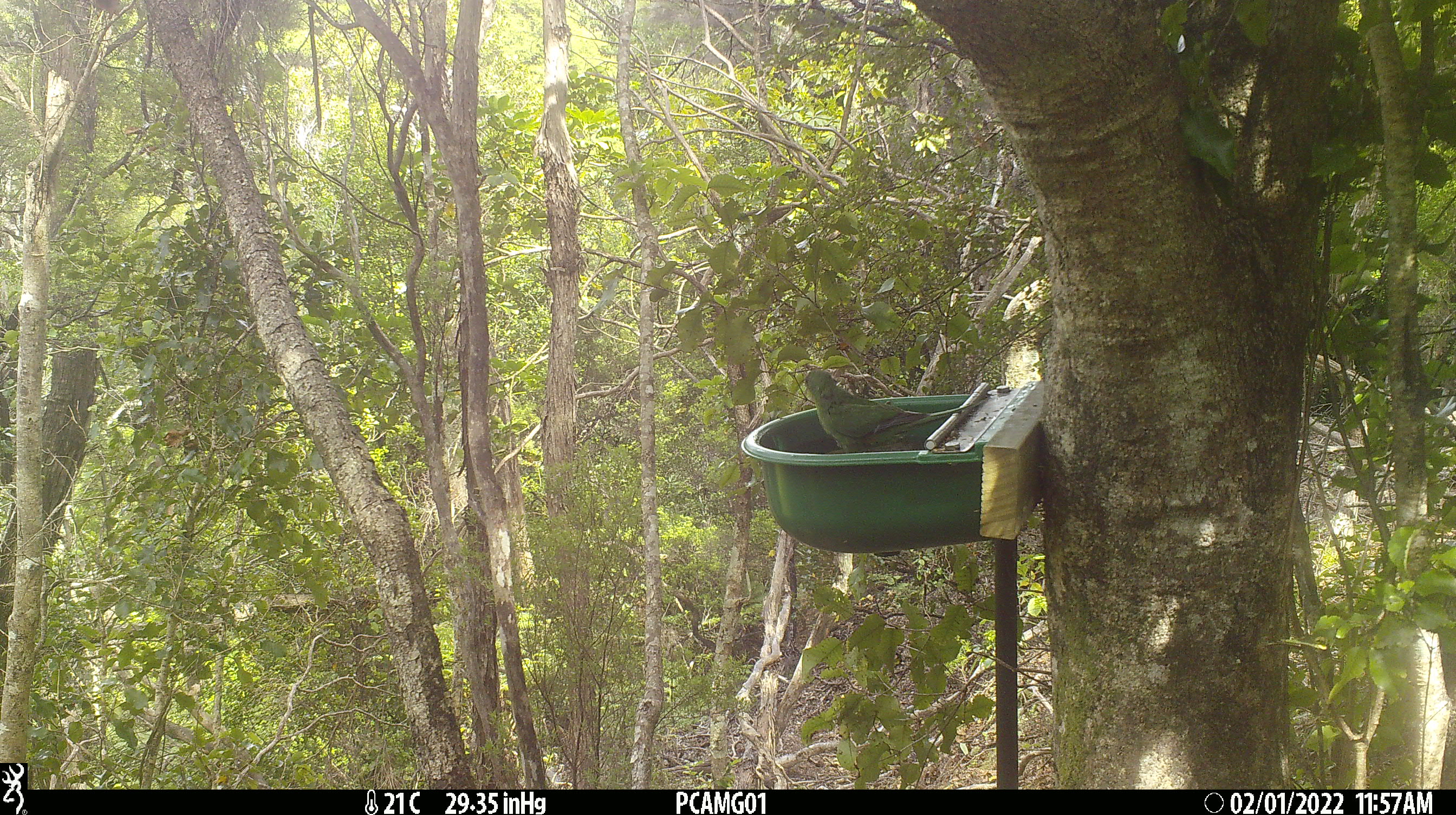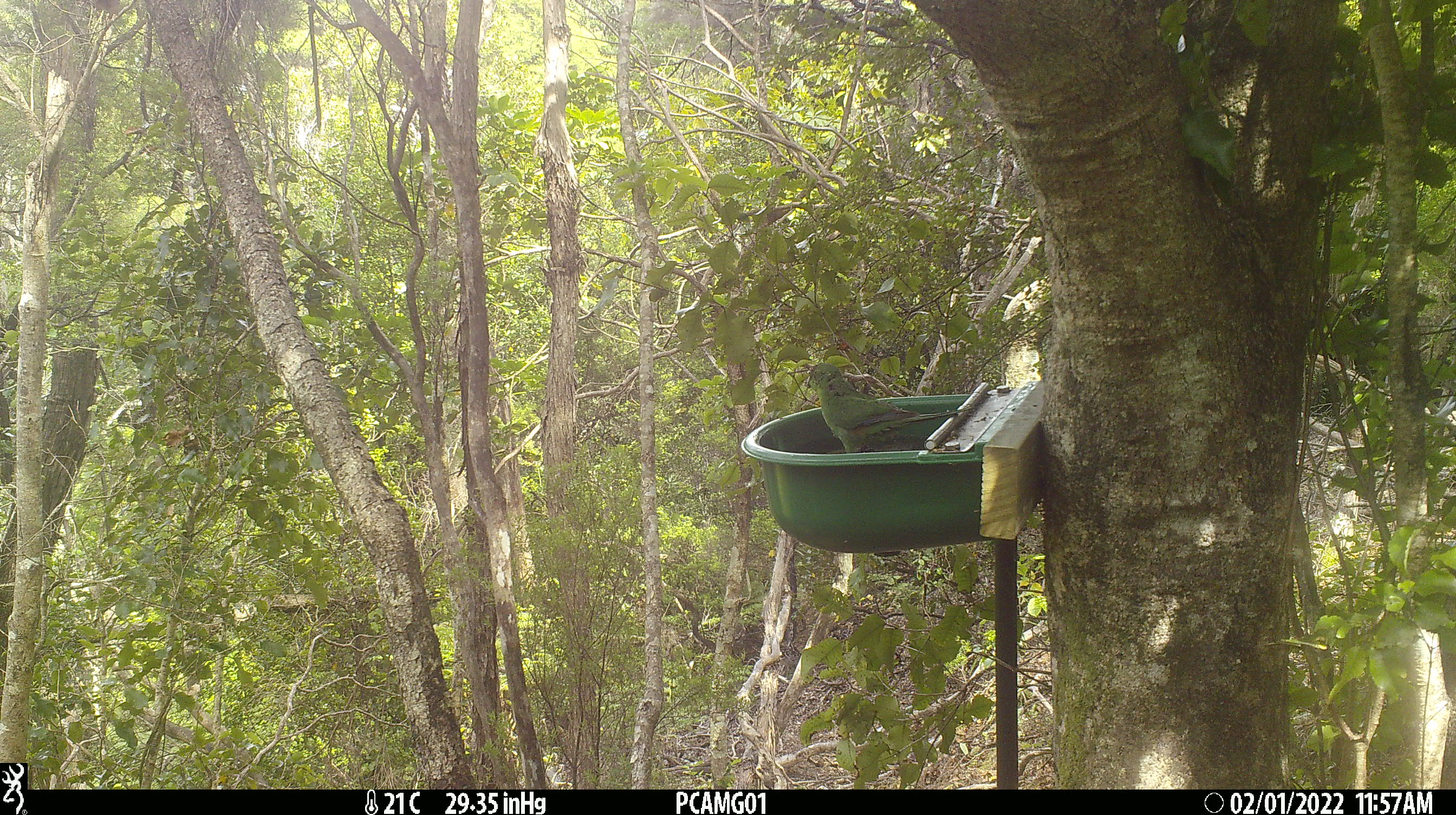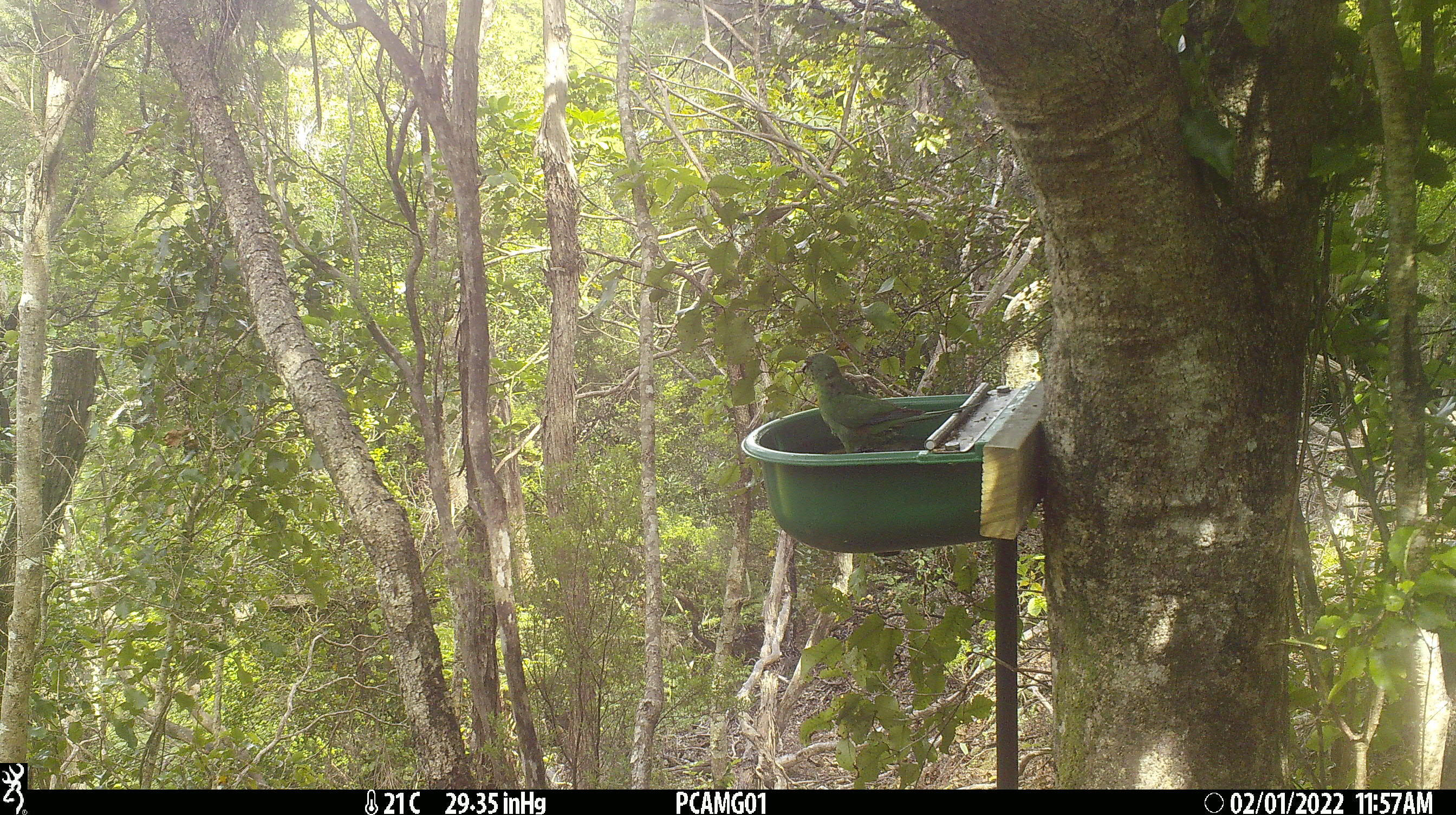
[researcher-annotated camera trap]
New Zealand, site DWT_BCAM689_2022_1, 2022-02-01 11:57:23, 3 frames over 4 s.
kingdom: Animalia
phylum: Chordata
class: Aves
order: Psittaciformes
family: Psittaculidae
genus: Cyanoramphus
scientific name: Cyanoramphus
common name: parakeet